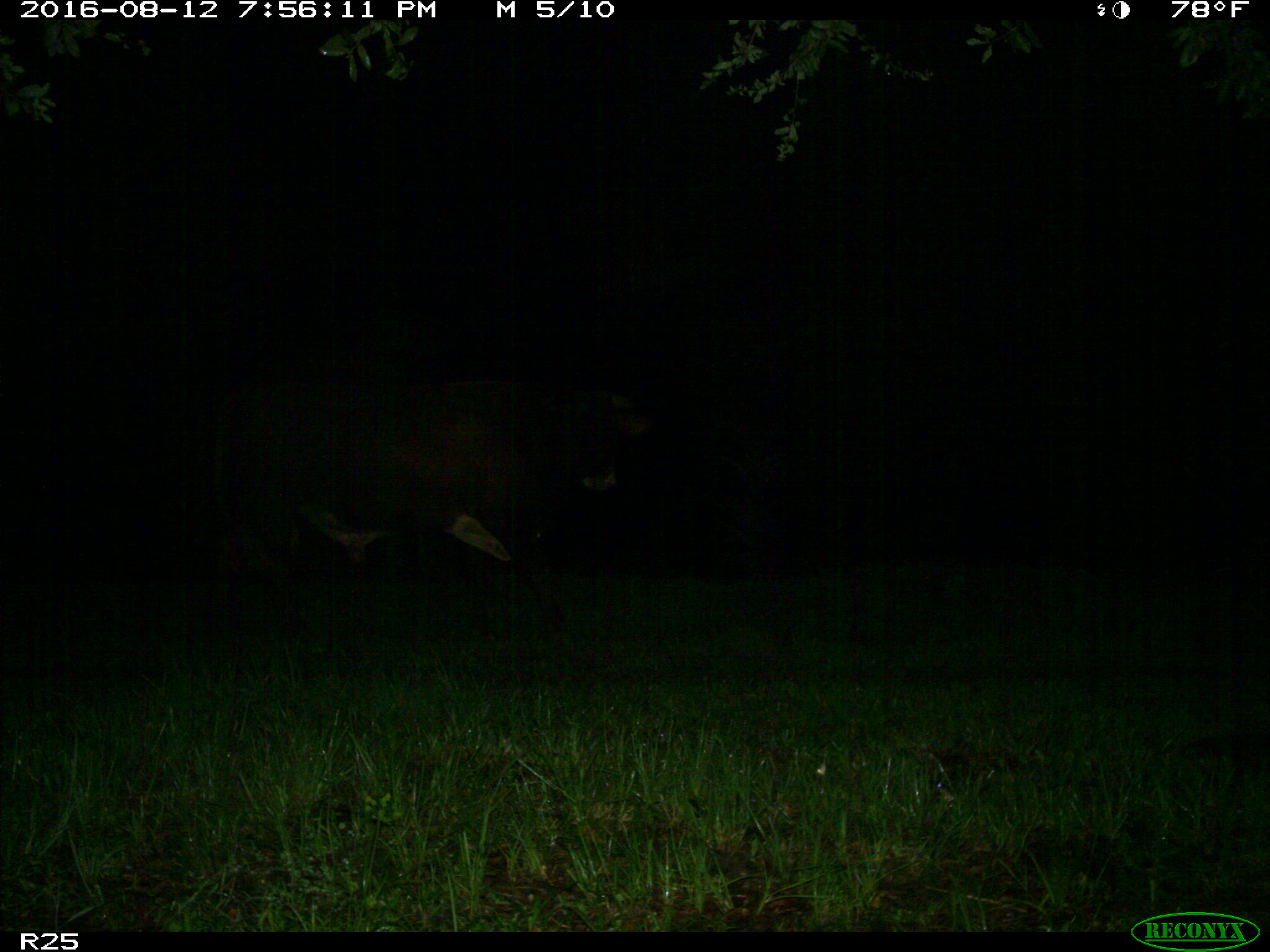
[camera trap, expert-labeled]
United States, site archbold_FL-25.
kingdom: Animalia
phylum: Chordata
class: Mammalia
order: Artiodactyla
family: Bovidae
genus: Bos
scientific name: Bos taurus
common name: domestic cow